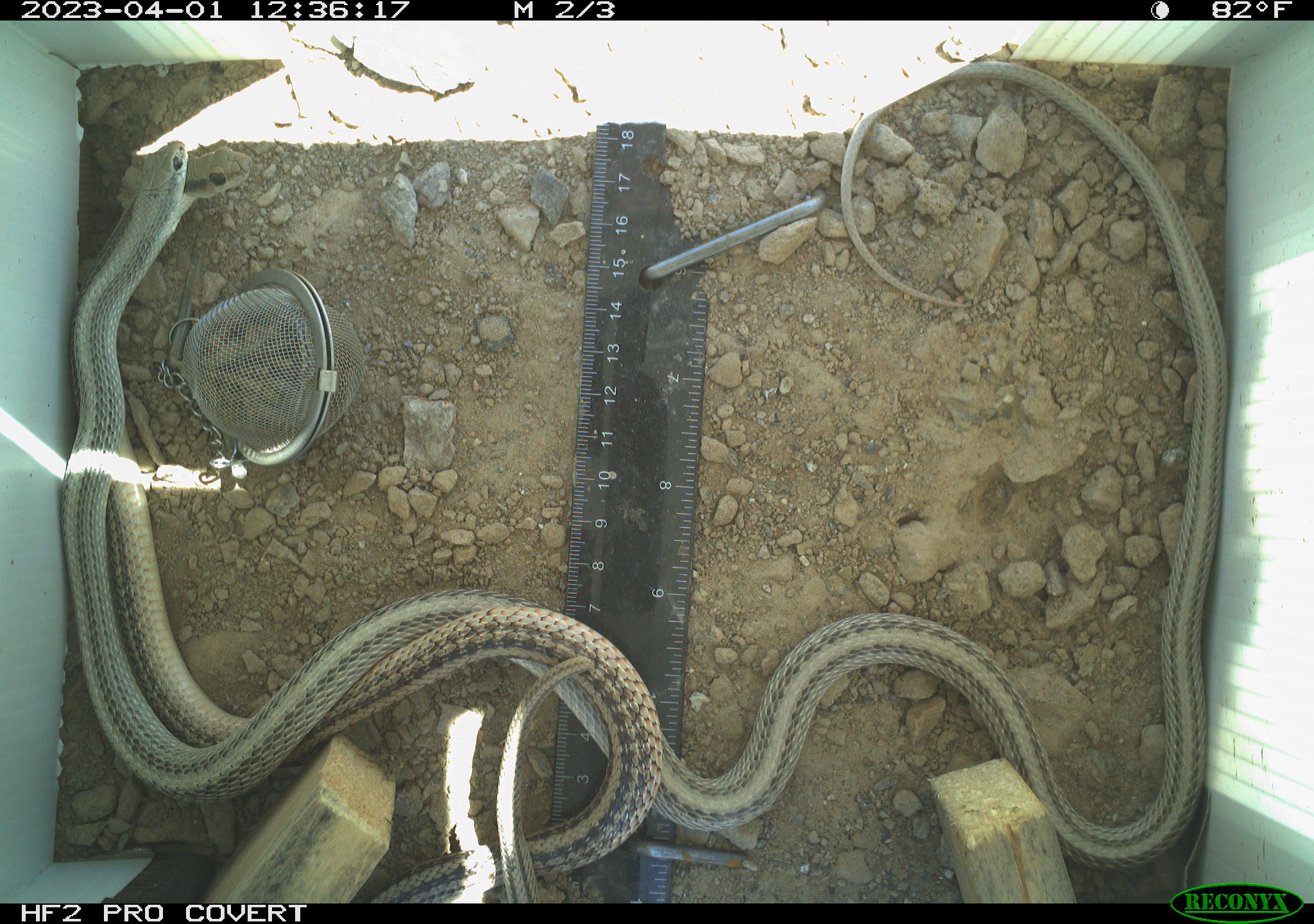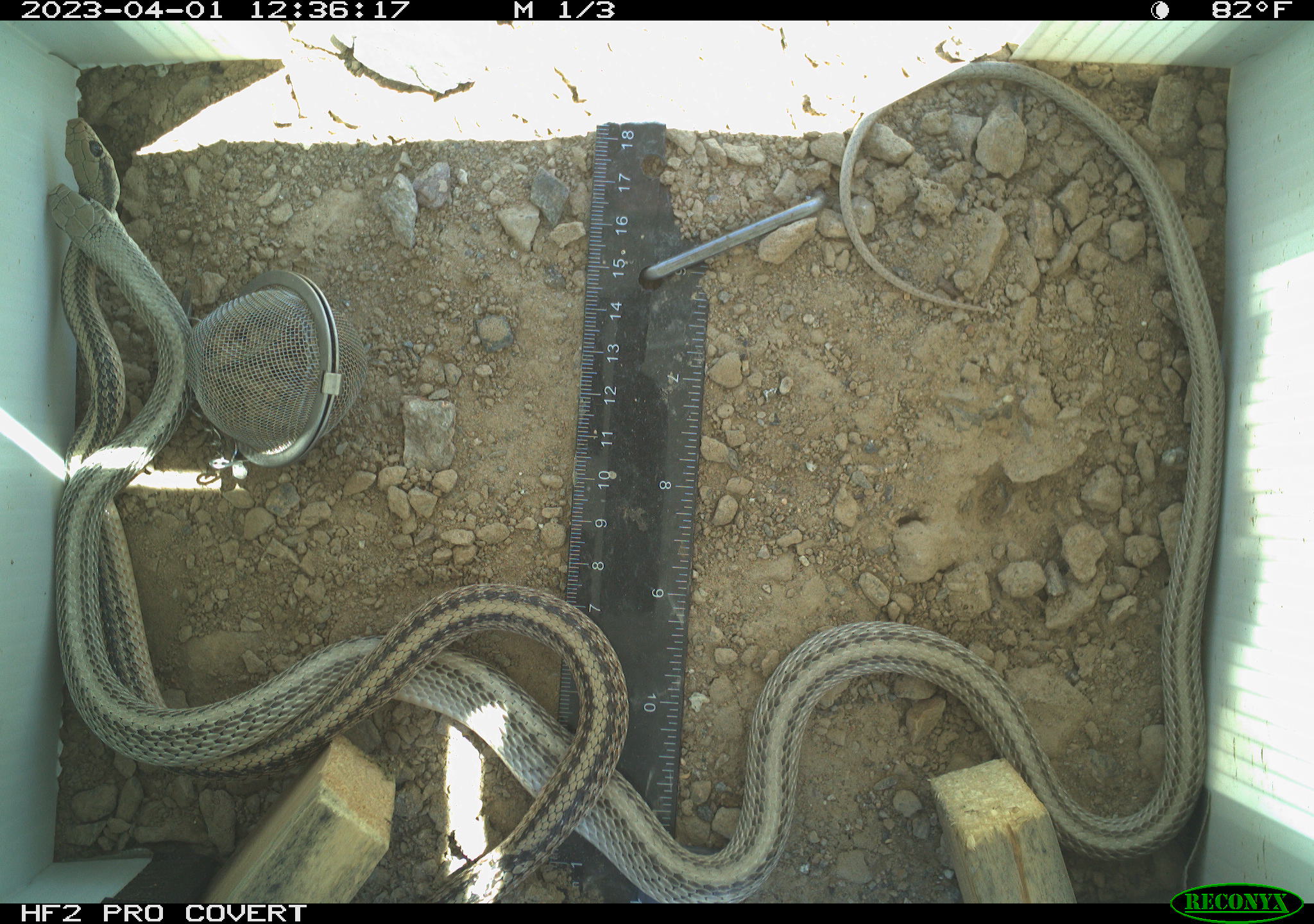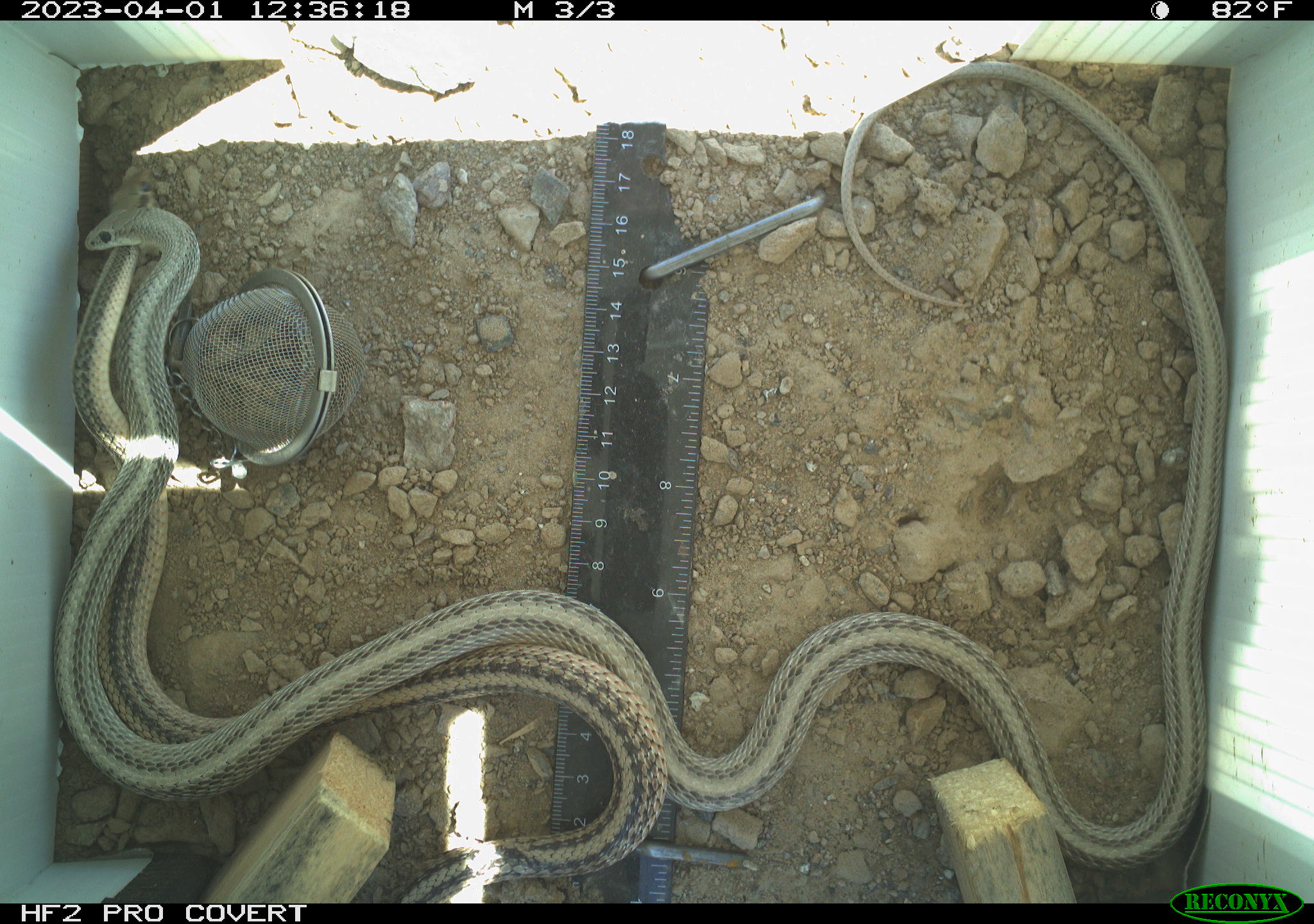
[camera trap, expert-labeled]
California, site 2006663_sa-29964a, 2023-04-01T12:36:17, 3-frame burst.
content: unidentified animal